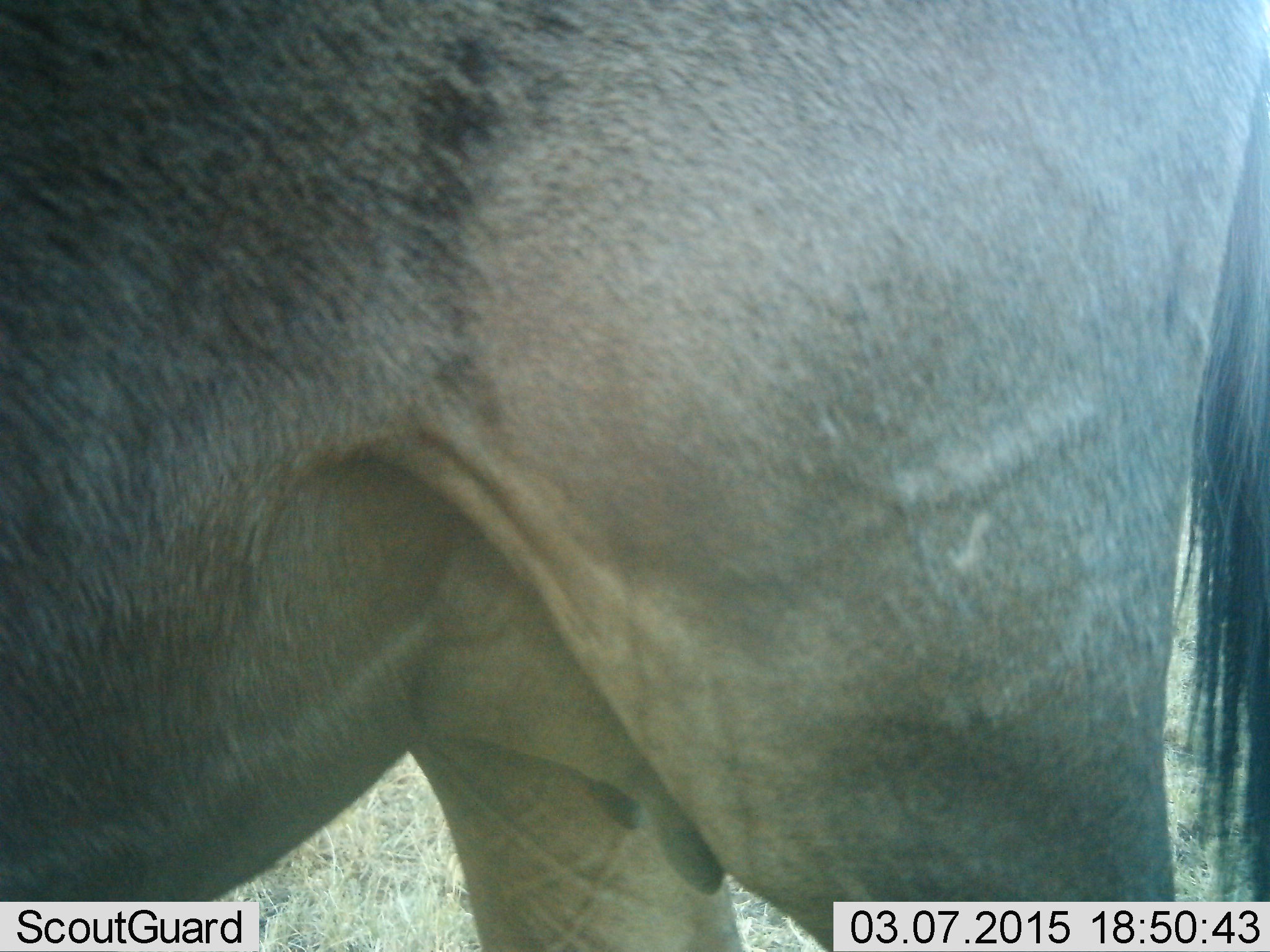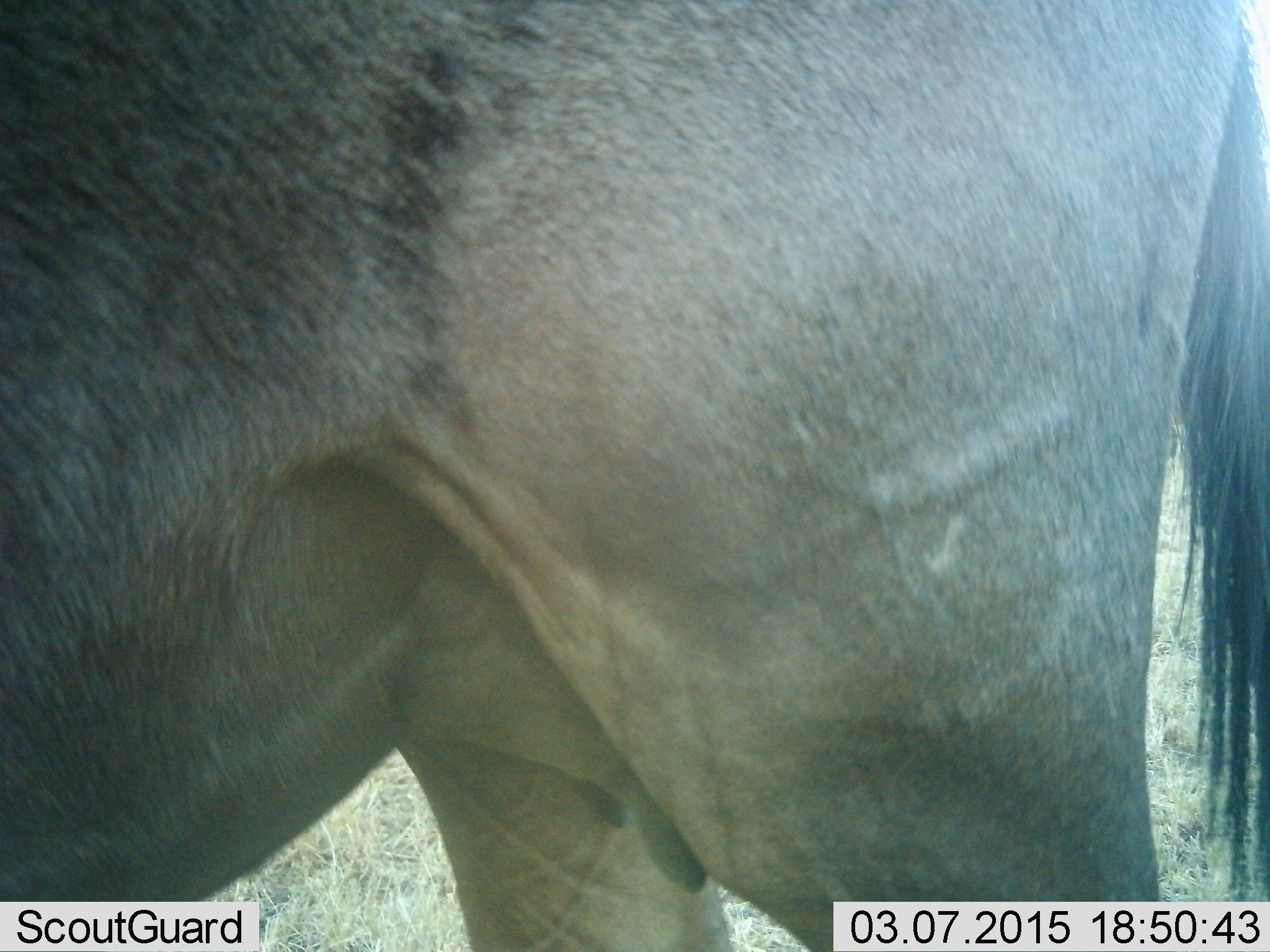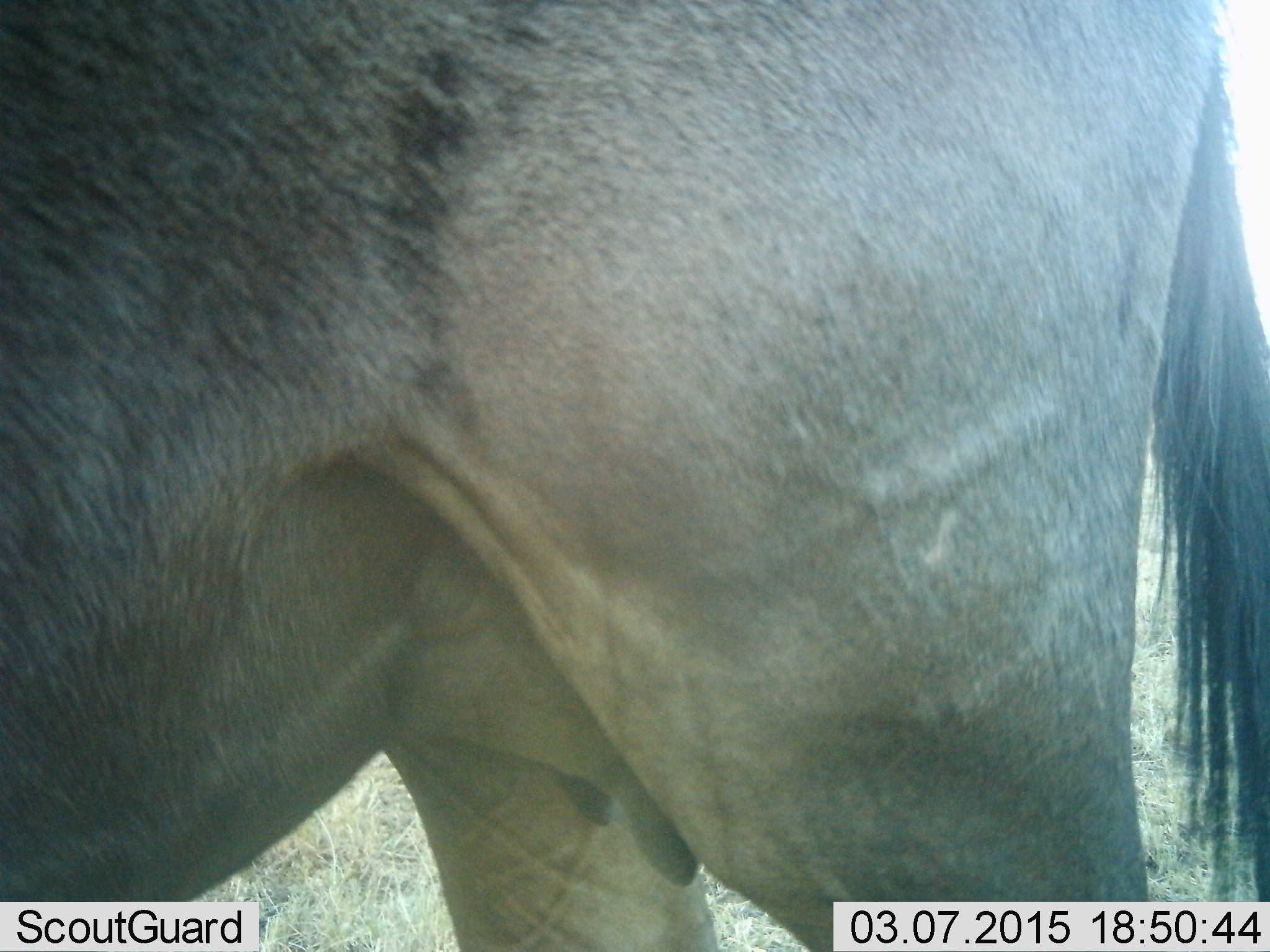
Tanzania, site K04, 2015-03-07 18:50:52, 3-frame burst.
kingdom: Animalia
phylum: Chordata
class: Mammalia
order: Artiodactyla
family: Bovidae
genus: Connochaetes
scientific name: Connochaetes taurinus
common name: blue wildebeest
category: wildebeest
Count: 1.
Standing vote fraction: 100%.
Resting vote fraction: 0%.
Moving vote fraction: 0%.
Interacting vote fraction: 0%.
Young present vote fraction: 0%.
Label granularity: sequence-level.